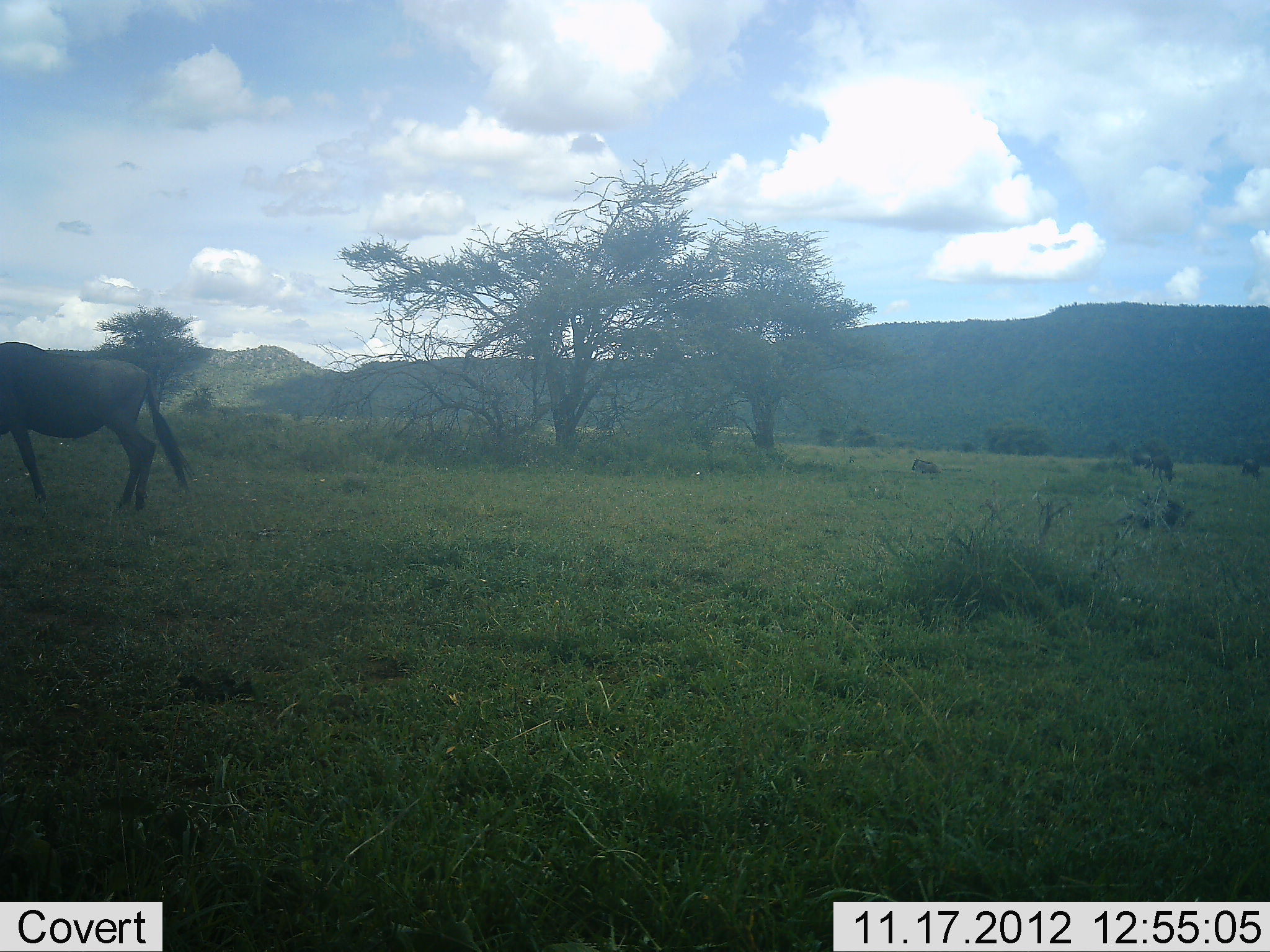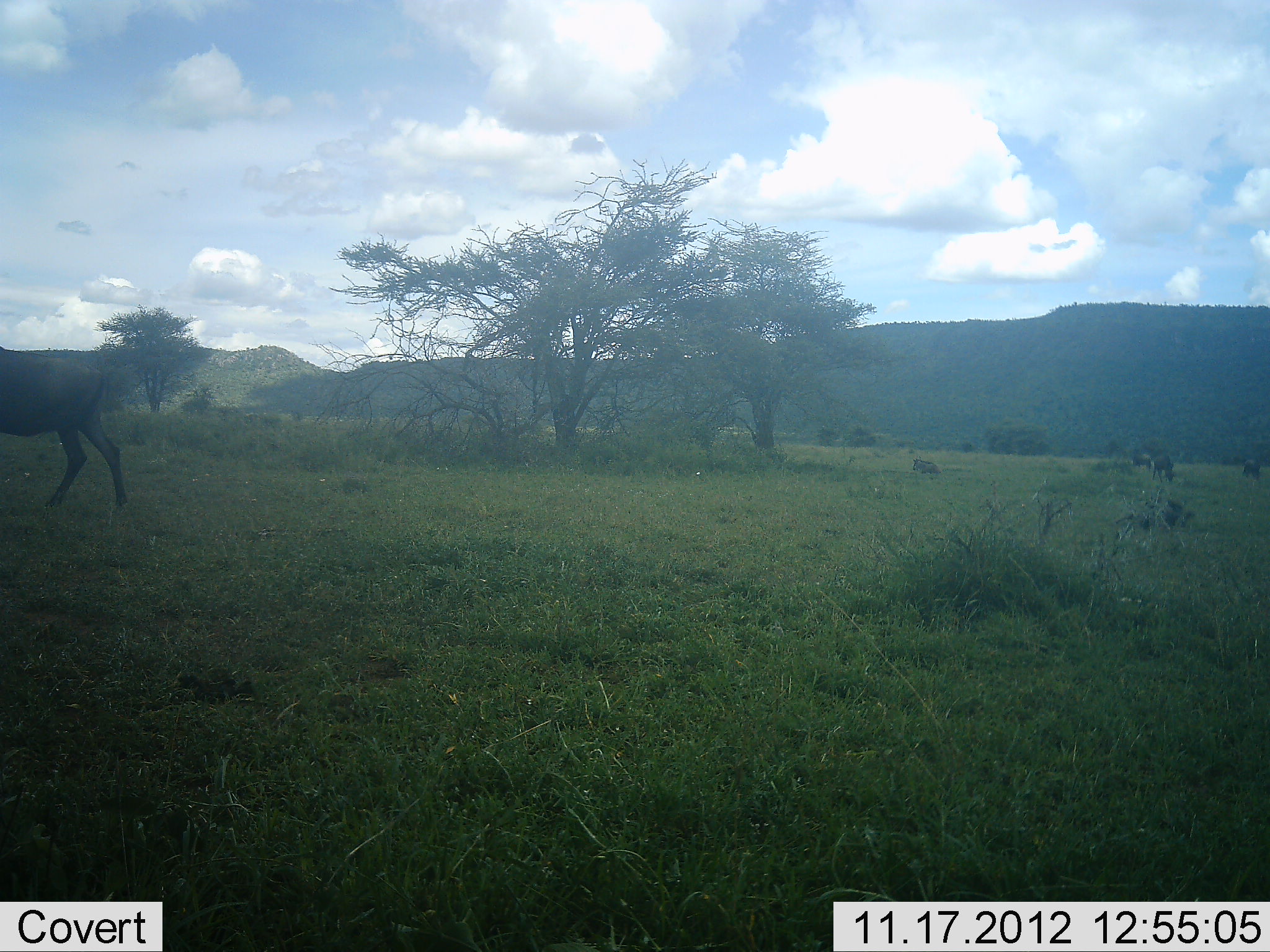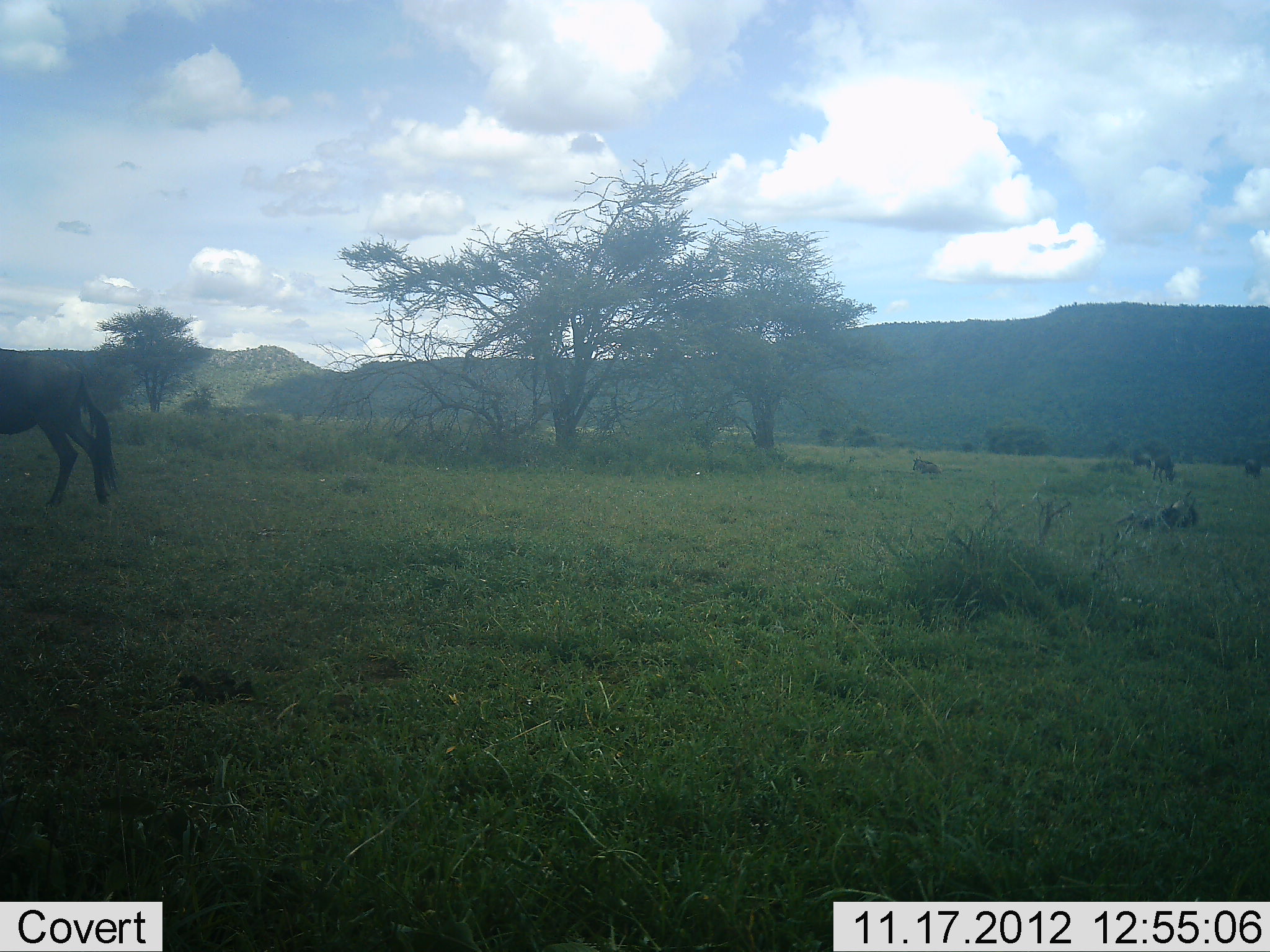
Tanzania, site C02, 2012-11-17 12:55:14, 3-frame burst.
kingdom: Animalia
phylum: Chordata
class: Mammalia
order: Artiodactyla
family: Bovidae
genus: Connochaetes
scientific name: Connochaetes taurinus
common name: blue wildebeest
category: wildebeest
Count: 1.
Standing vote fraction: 9%.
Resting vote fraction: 9%.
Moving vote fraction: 100%.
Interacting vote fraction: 0%.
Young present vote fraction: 0%.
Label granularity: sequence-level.